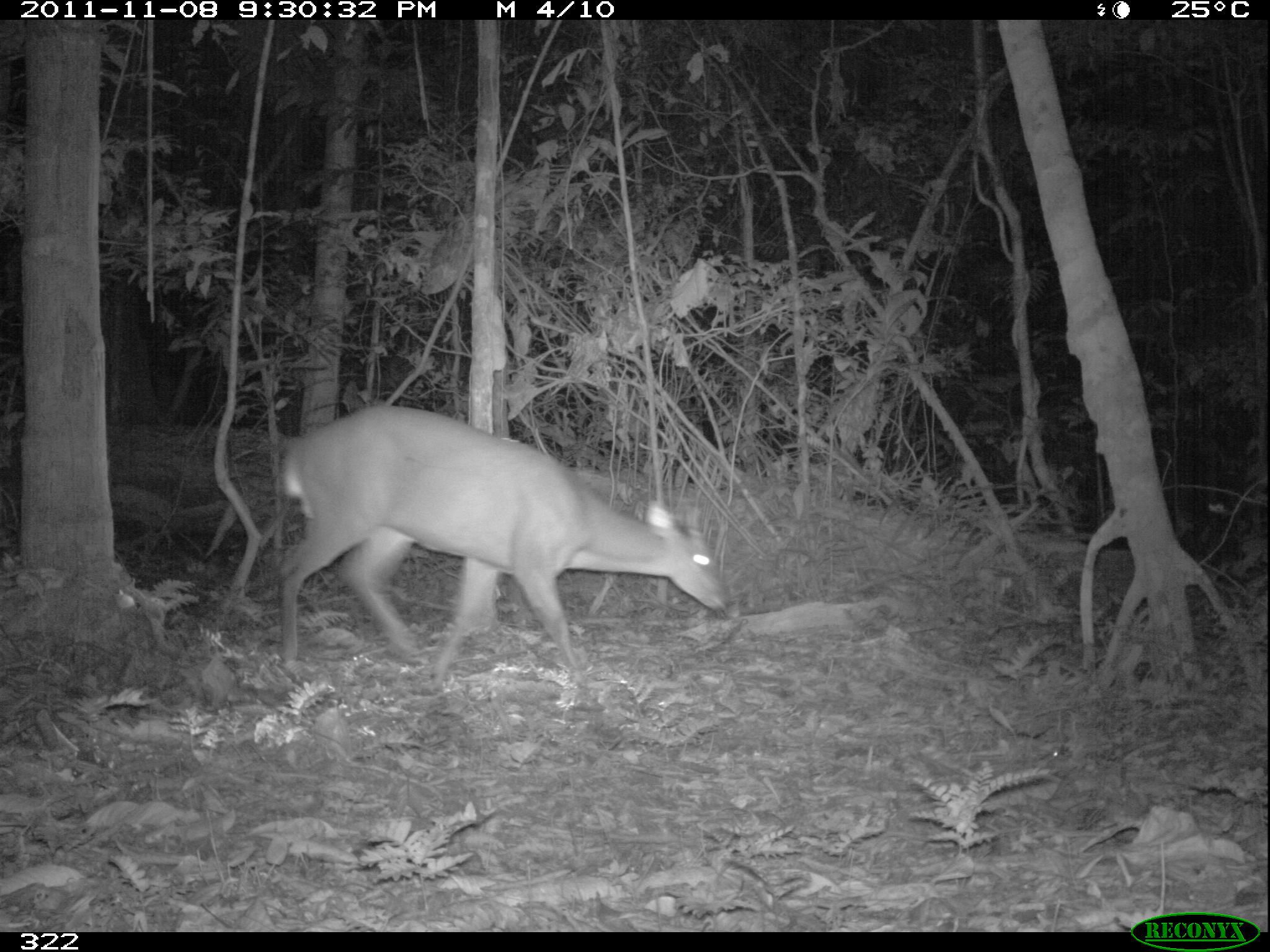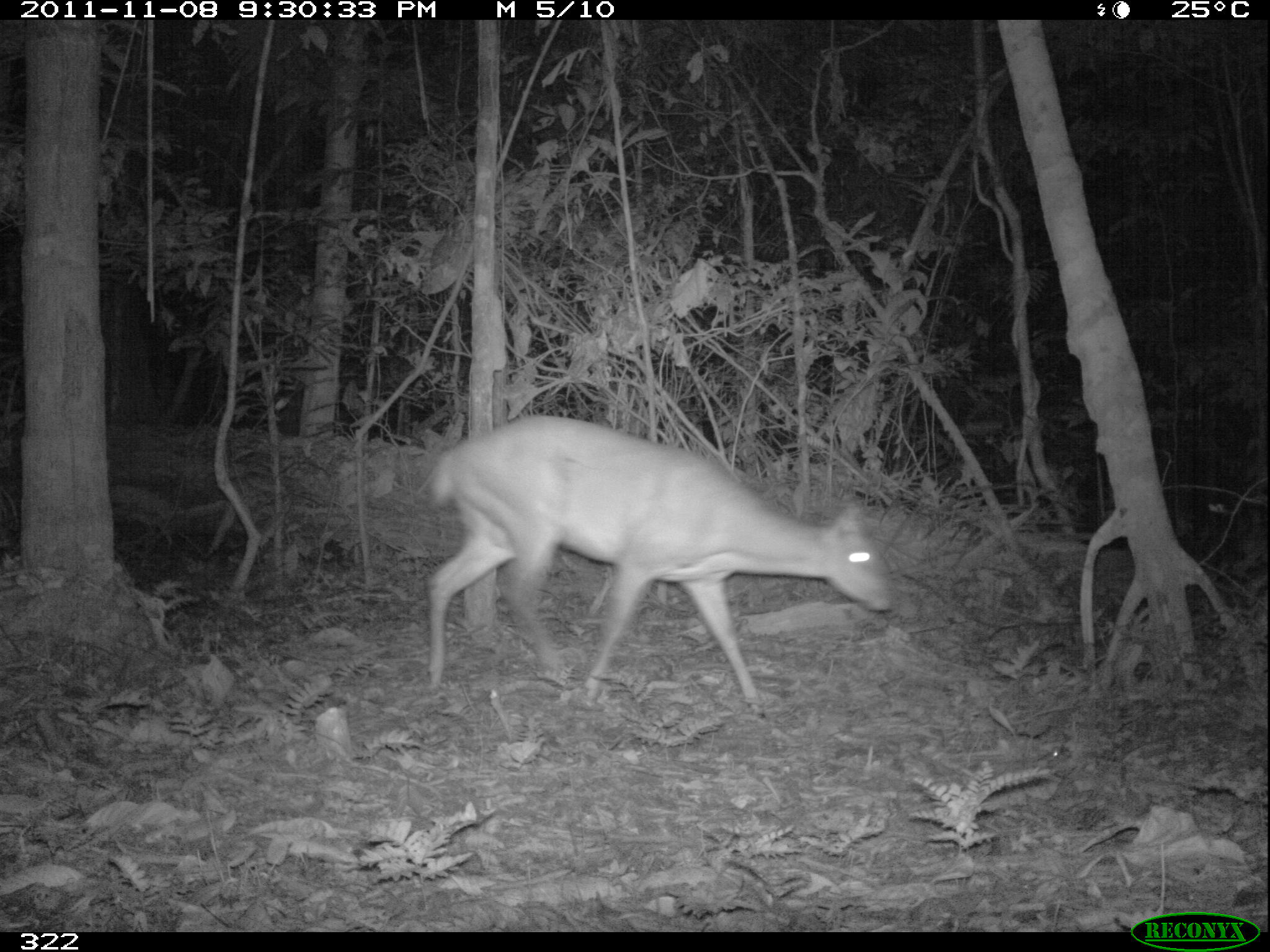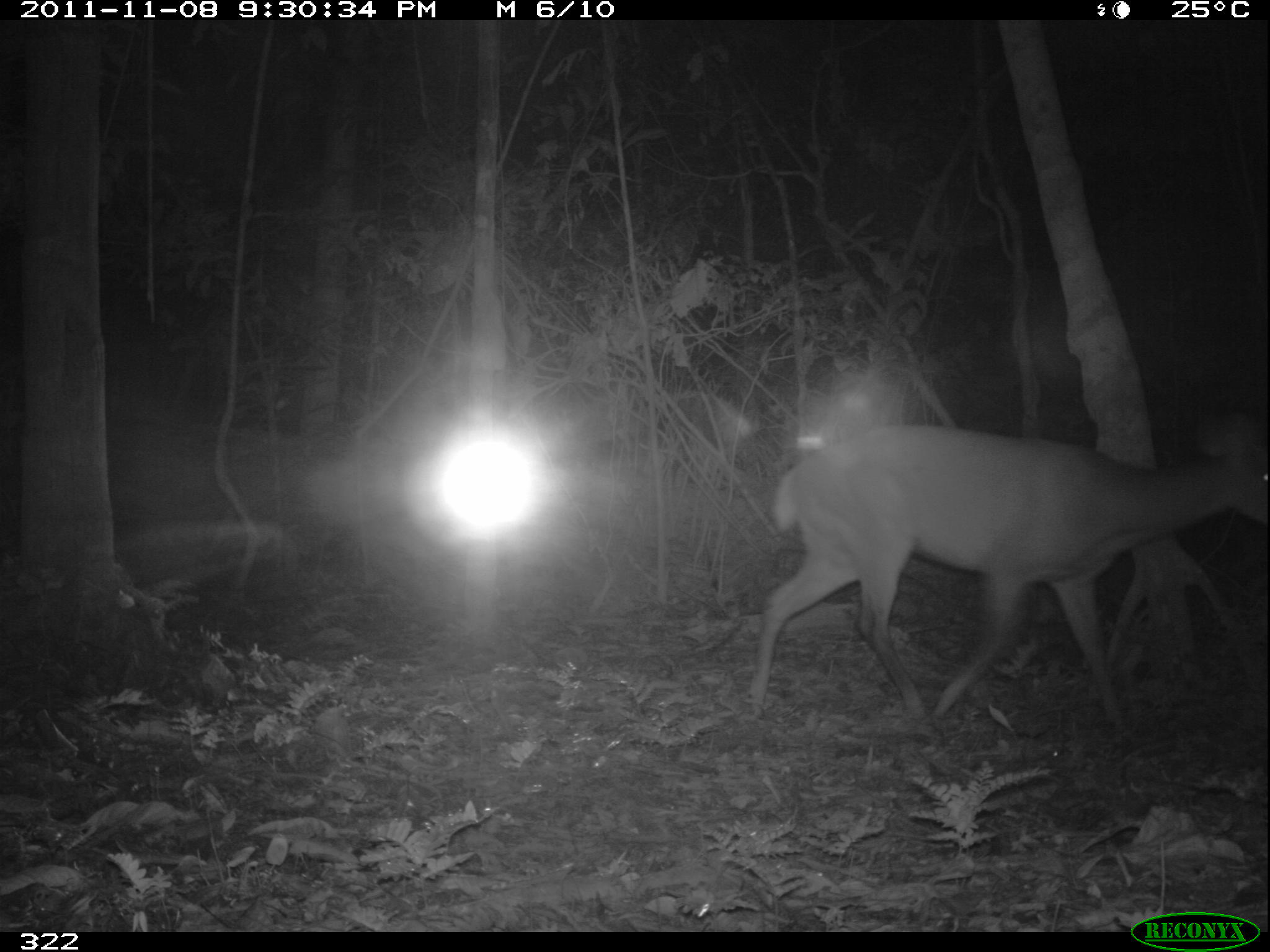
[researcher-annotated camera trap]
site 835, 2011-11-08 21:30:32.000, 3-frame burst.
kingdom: Animalia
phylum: Chordata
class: Mammalia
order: Artiodactyla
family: Cervidae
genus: Mazama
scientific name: Mazama americana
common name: red brocket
Mazama americana (red brocket).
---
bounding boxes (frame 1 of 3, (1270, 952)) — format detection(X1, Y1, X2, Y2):
mazama americana: detection(268, 400, 730, 678)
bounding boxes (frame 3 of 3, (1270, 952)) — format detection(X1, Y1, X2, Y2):
mazama americana: detection(739, 414, 1263, 717)